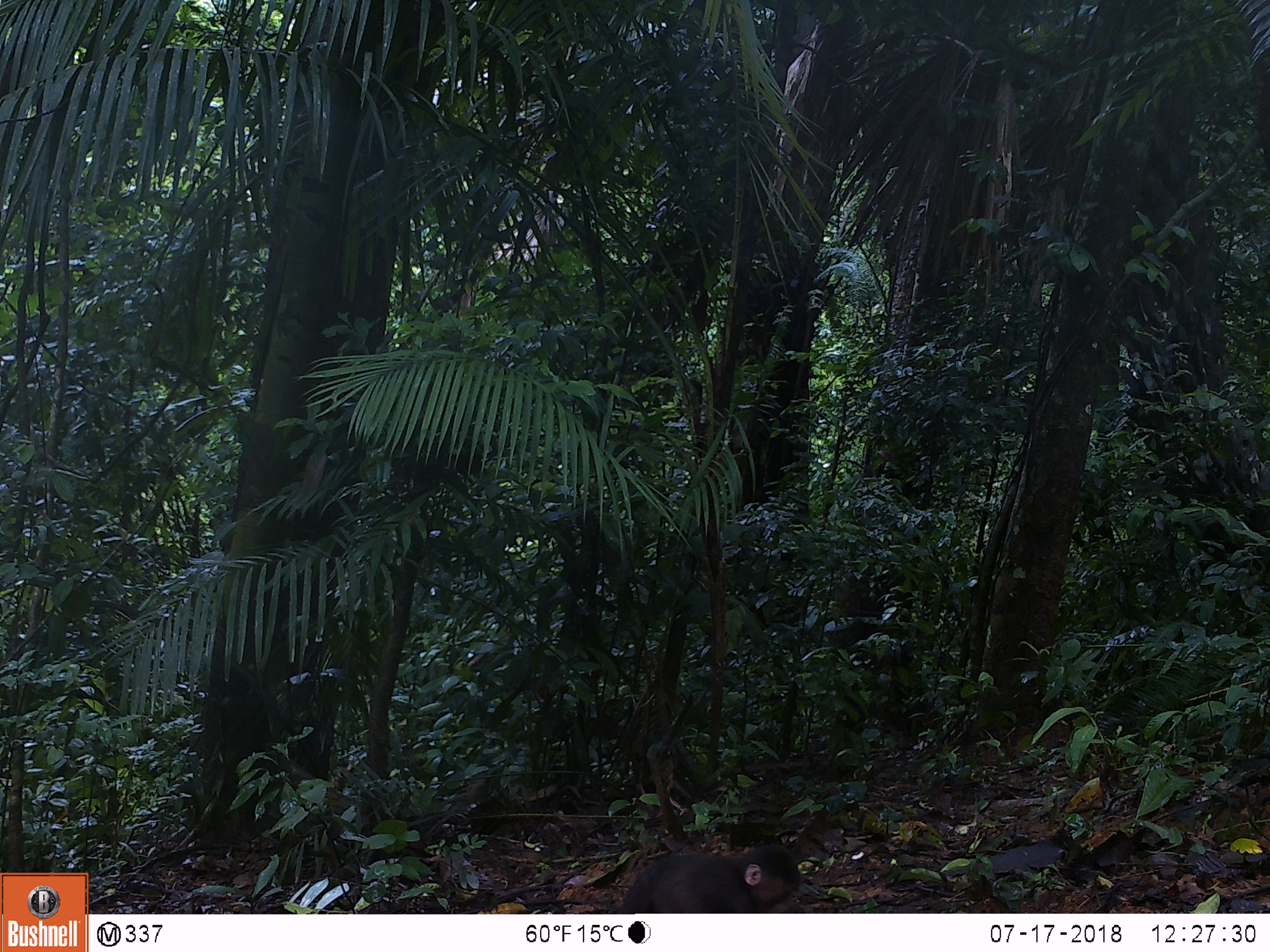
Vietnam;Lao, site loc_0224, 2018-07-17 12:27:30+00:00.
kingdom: Animalia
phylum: Chordata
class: Mammalia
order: Primates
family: Cercopithecidae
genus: Macaca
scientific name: Macaca arctoides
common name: stump-tailed macaque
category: stump tailed macaque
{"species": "stump tailed macaque (stump-tailed macaque) (Macaca arctoides)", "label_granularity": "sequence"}